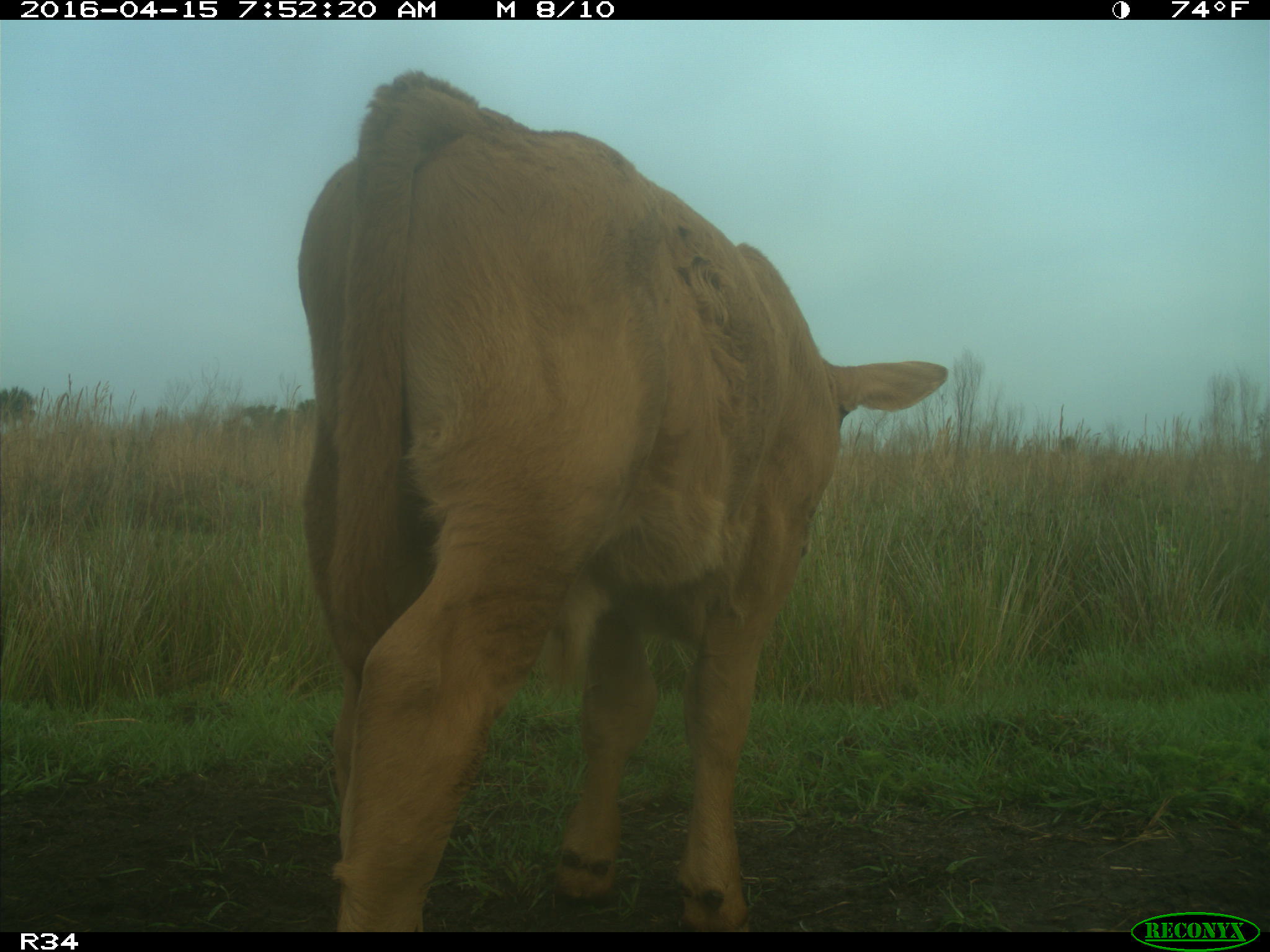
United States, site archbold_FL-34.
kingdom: Animalia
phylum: Chordata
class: Mammalia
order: Artiodactyla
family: Bovidae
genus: Bos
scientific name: Bos taurus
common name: domestic cow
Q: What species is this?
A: Bos taurus (domestic cow).